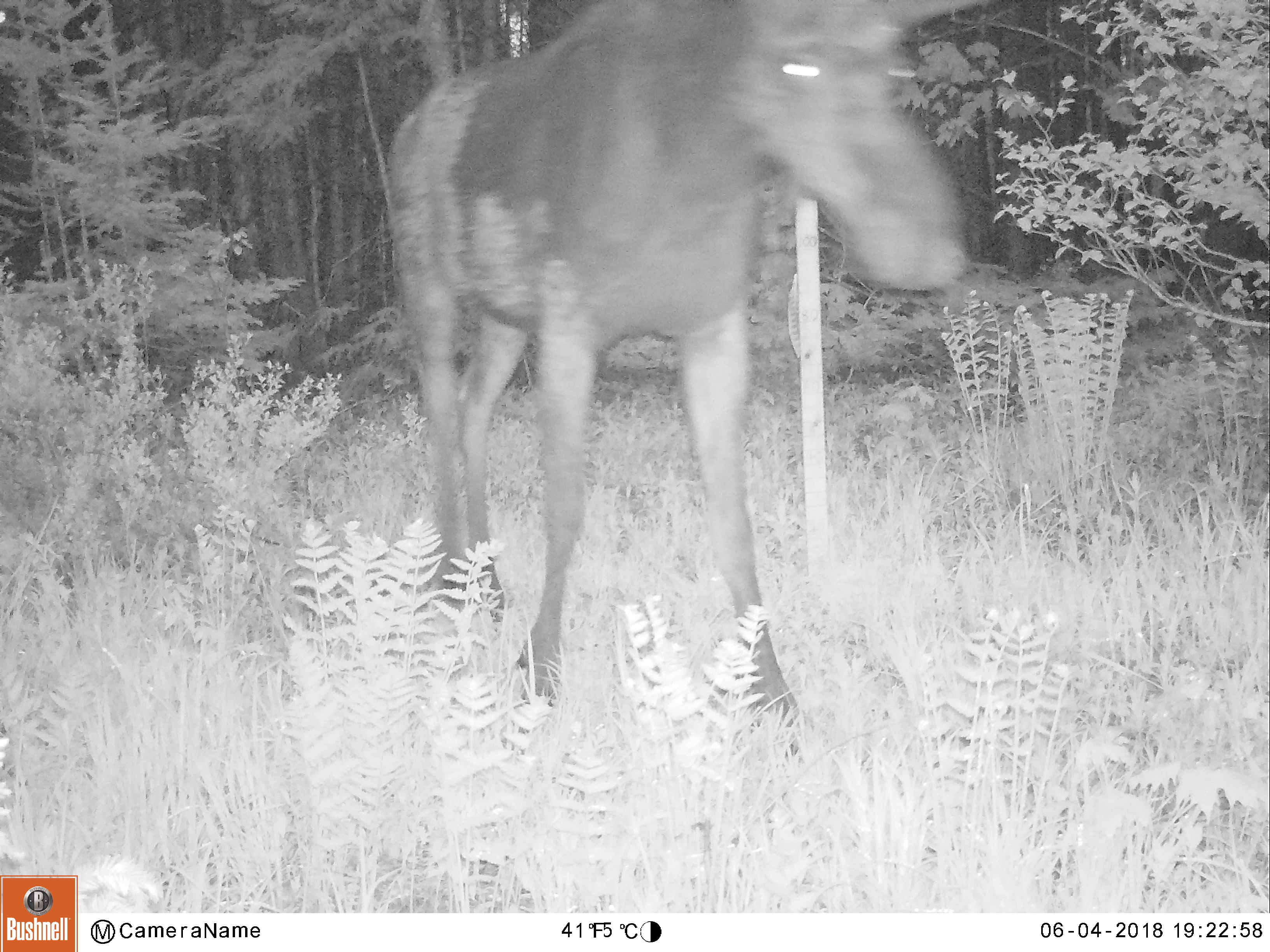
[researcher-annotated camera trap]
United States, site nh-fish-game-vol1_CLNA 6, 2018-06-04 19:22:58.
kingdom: Animalia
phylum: Chordata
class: Mammalia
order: Artiodactyla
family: Cervidae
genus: Alces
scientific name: Alces alces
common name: moose